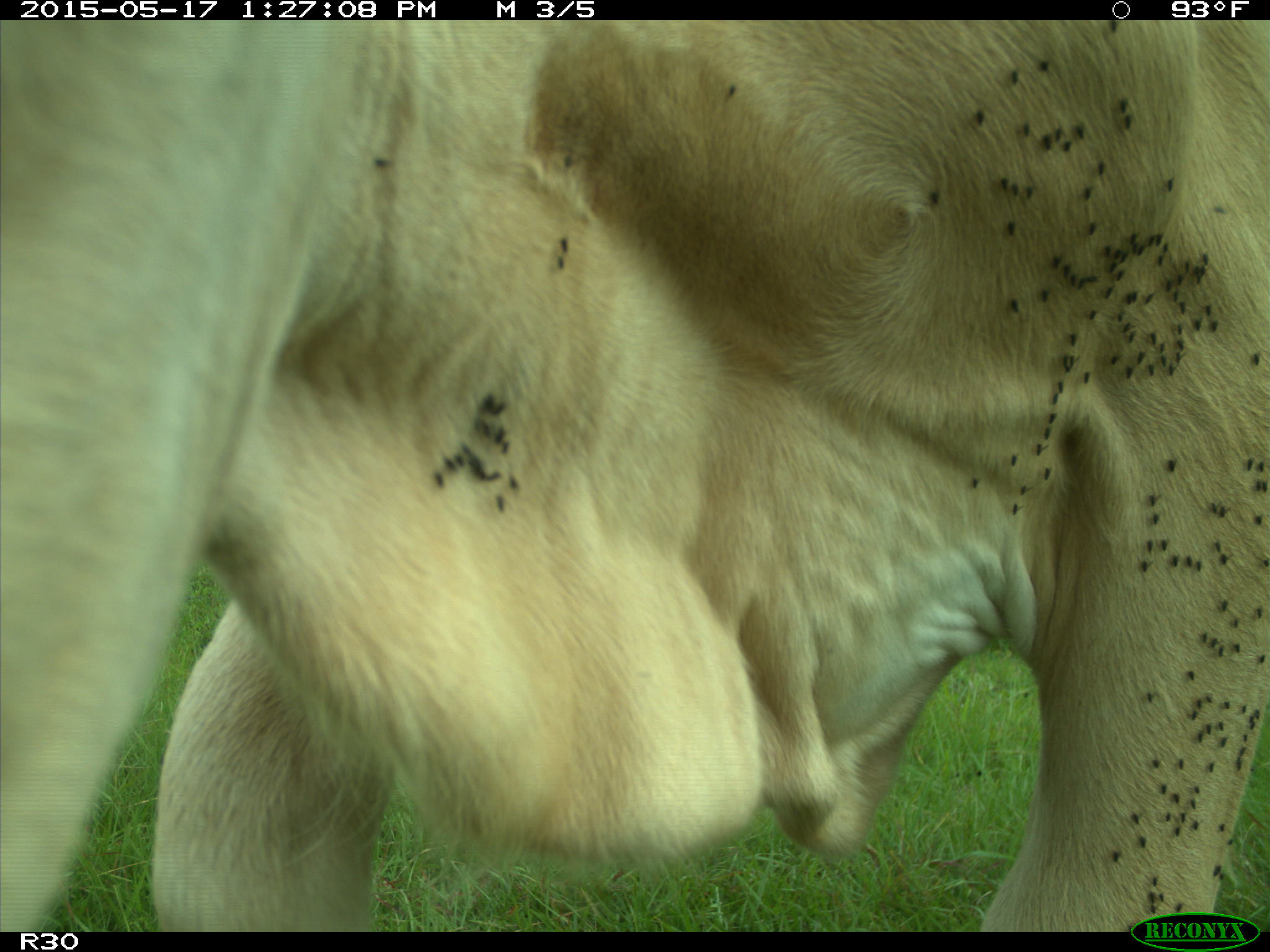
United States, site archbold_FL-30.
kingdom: Animalia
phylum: Chordata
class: Mammalia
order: Artiodactyla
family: Bovidae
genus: Bos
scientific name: Bos taurus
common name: domestic cow